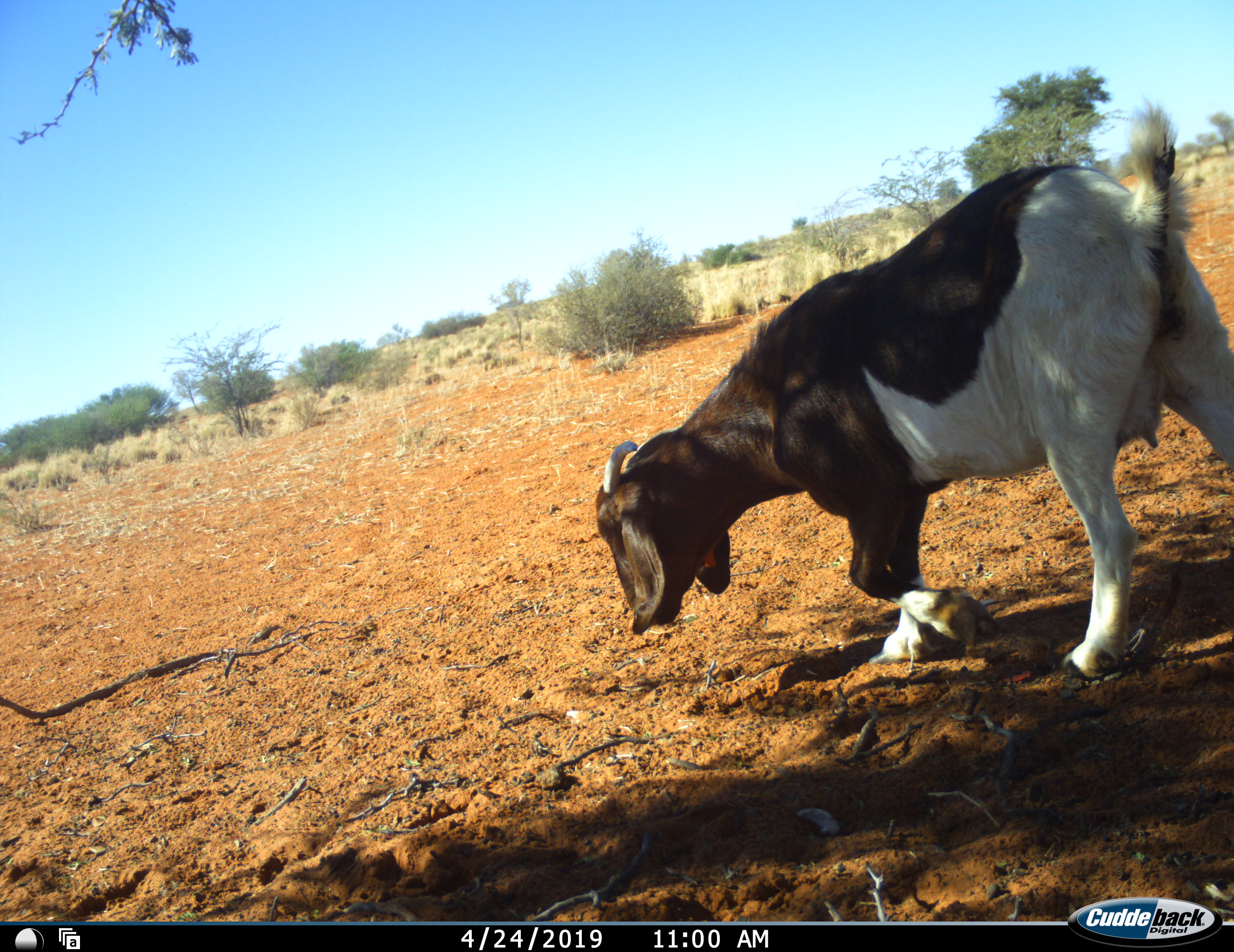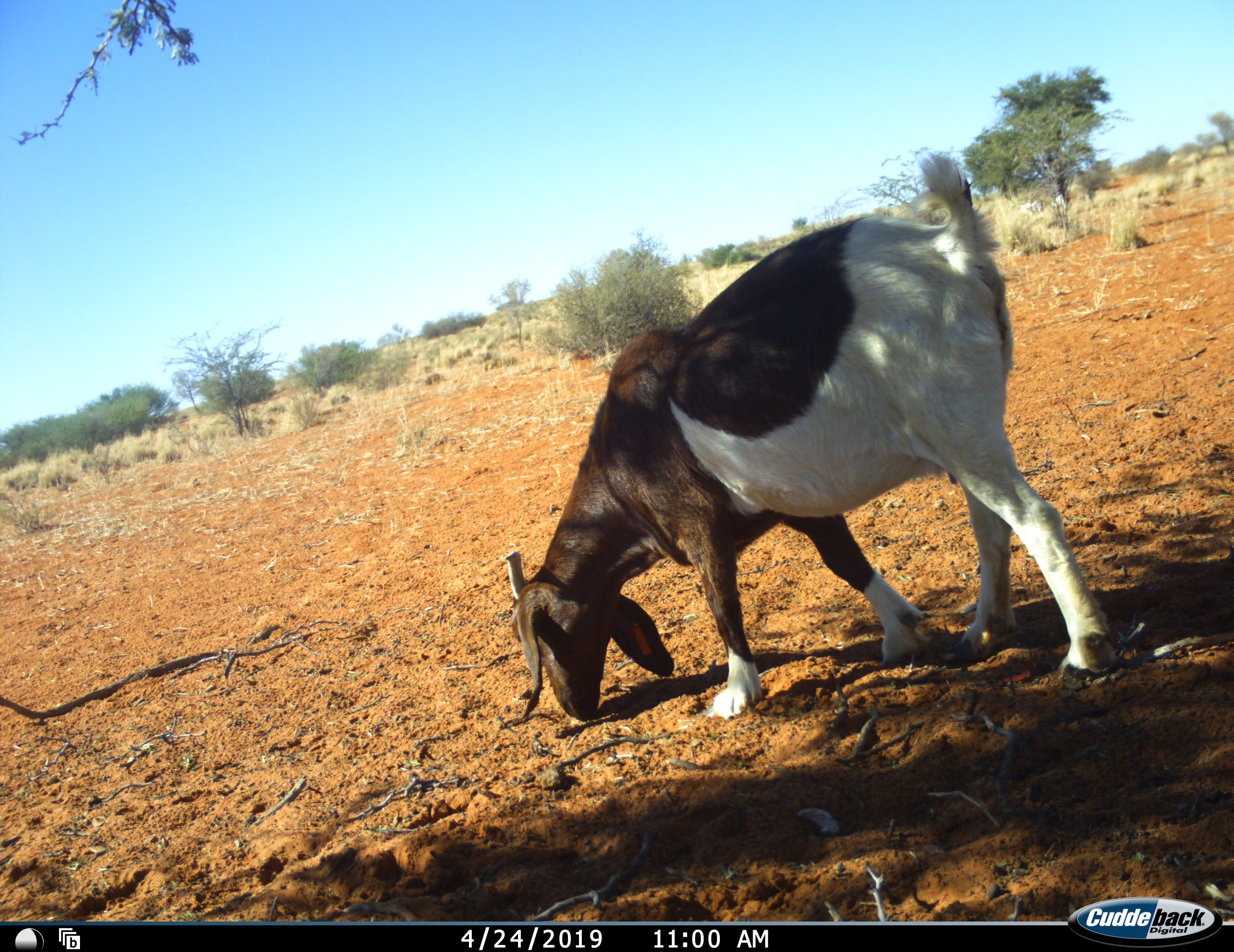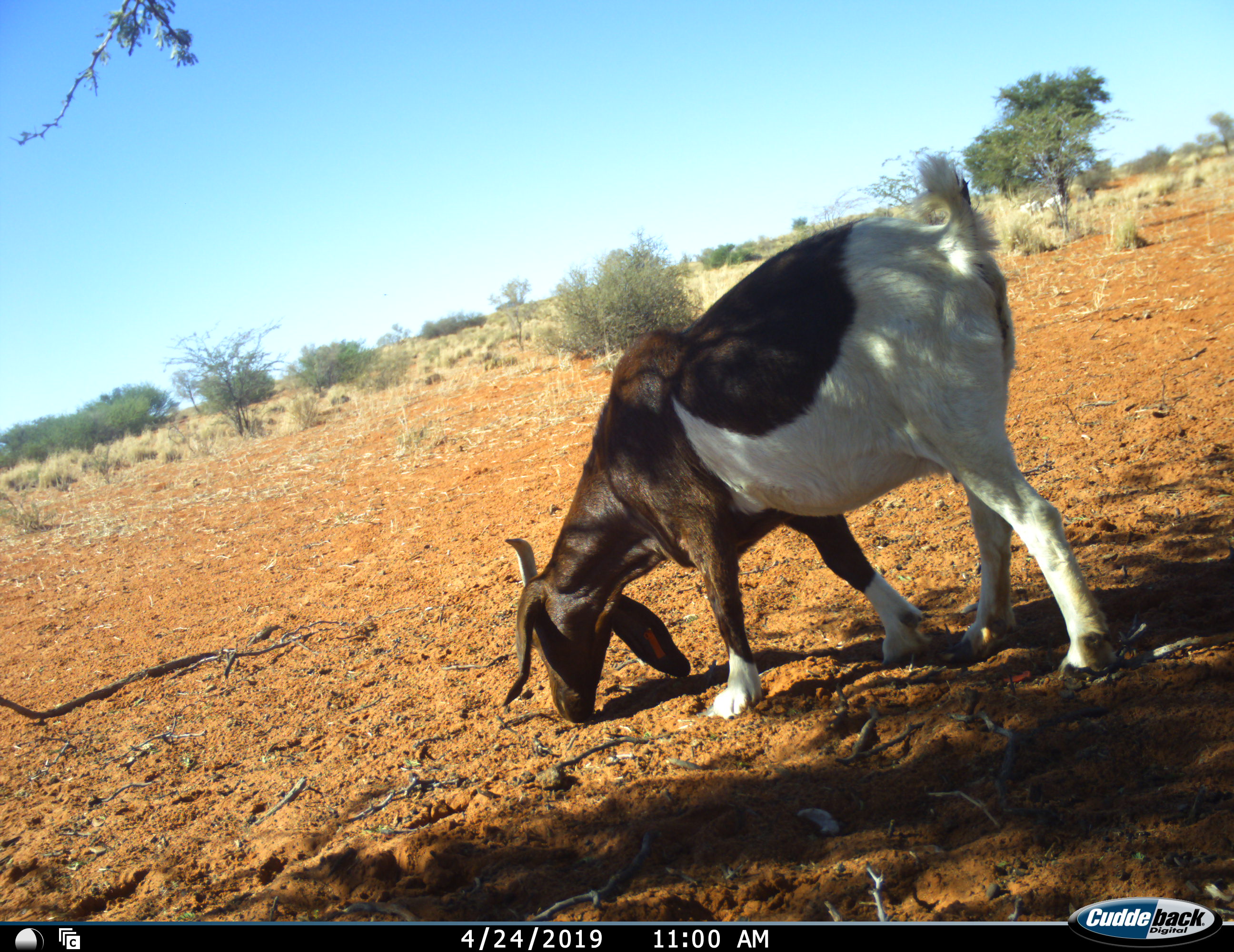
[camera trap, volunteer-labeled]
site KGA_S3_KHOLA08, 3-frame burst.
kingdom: Animalia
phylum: Chordata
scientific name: Vertebrata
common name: domestic animal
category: domesticanimal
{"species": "domesticanimal (domestic animal) (Vertebrata)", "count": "1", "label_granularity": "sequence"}